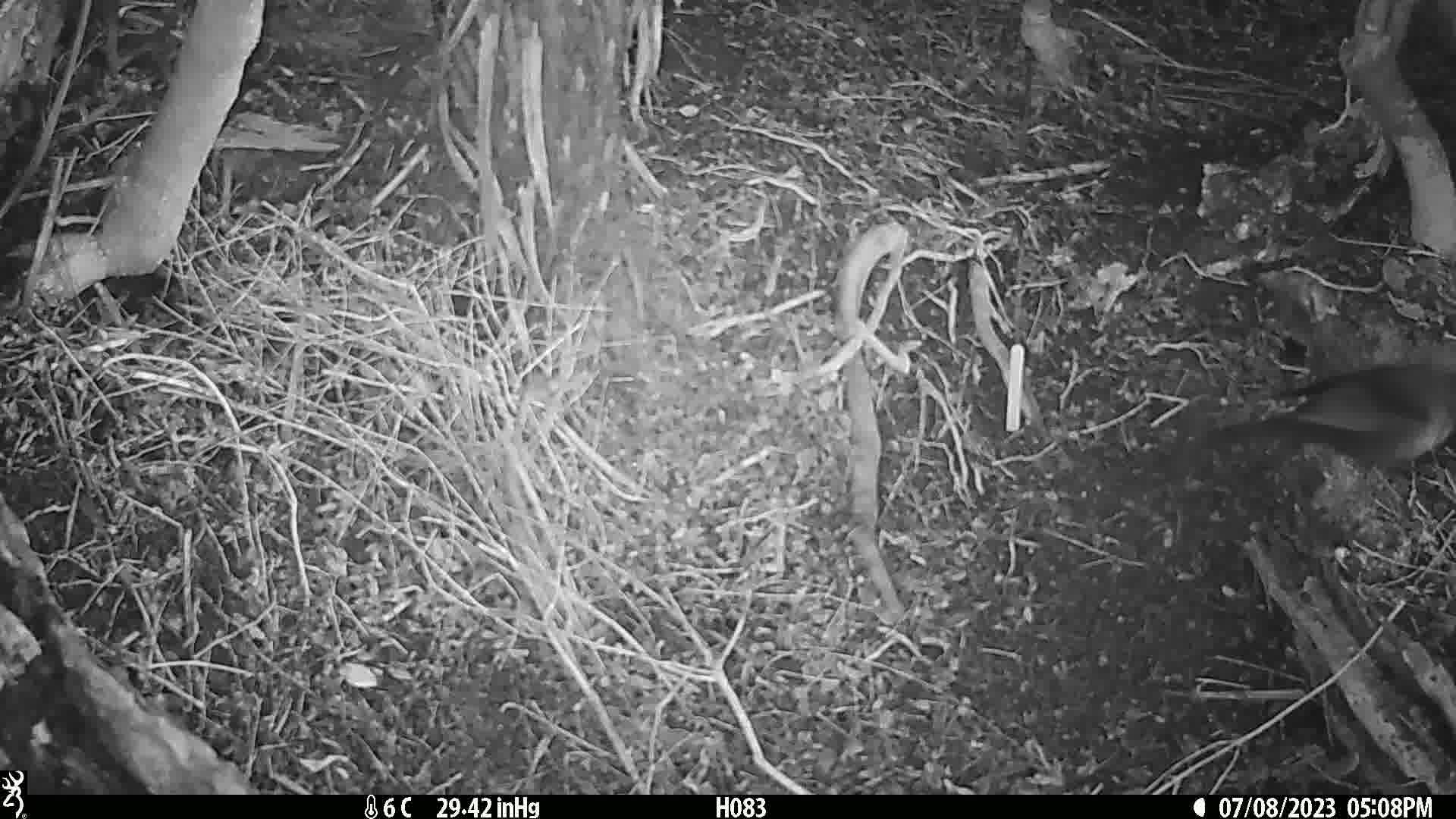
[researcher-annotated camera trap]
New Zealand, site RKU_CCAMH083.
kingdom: Animalia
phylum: Chordata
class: Aves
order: Passeriformes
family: Turdidae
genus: Turdus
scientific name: Turdus merula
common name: eurasian blackbird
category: blackbird